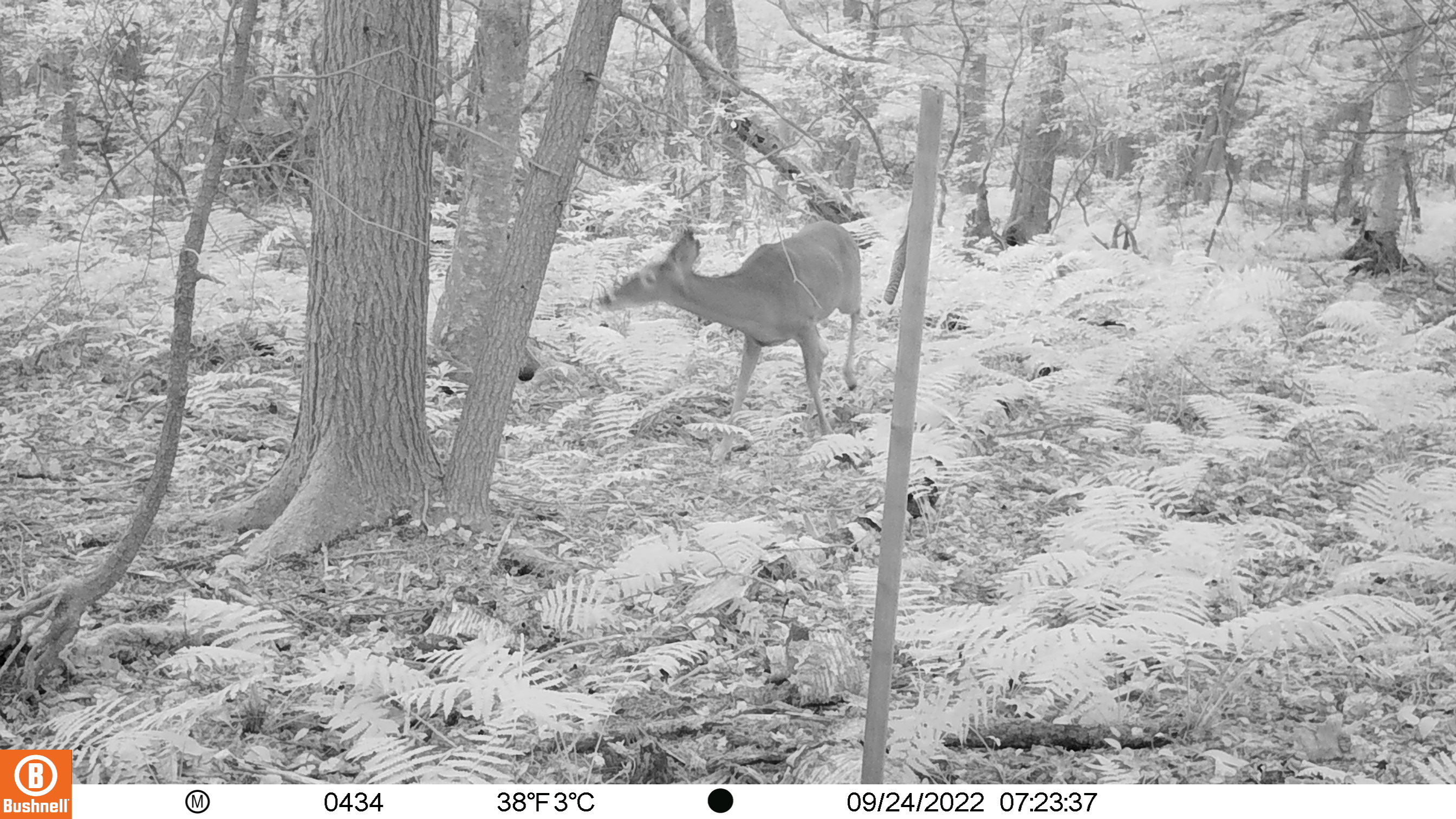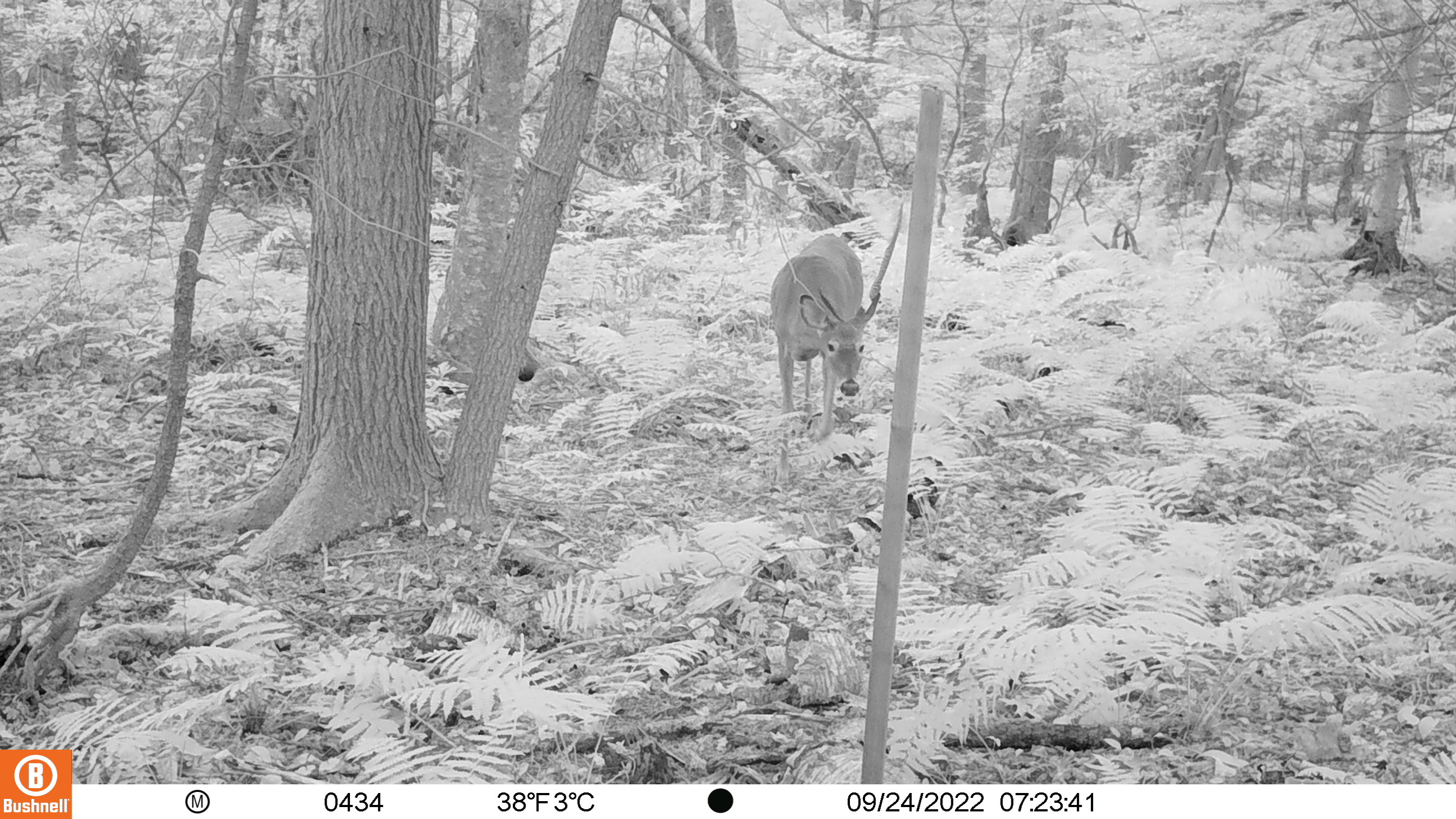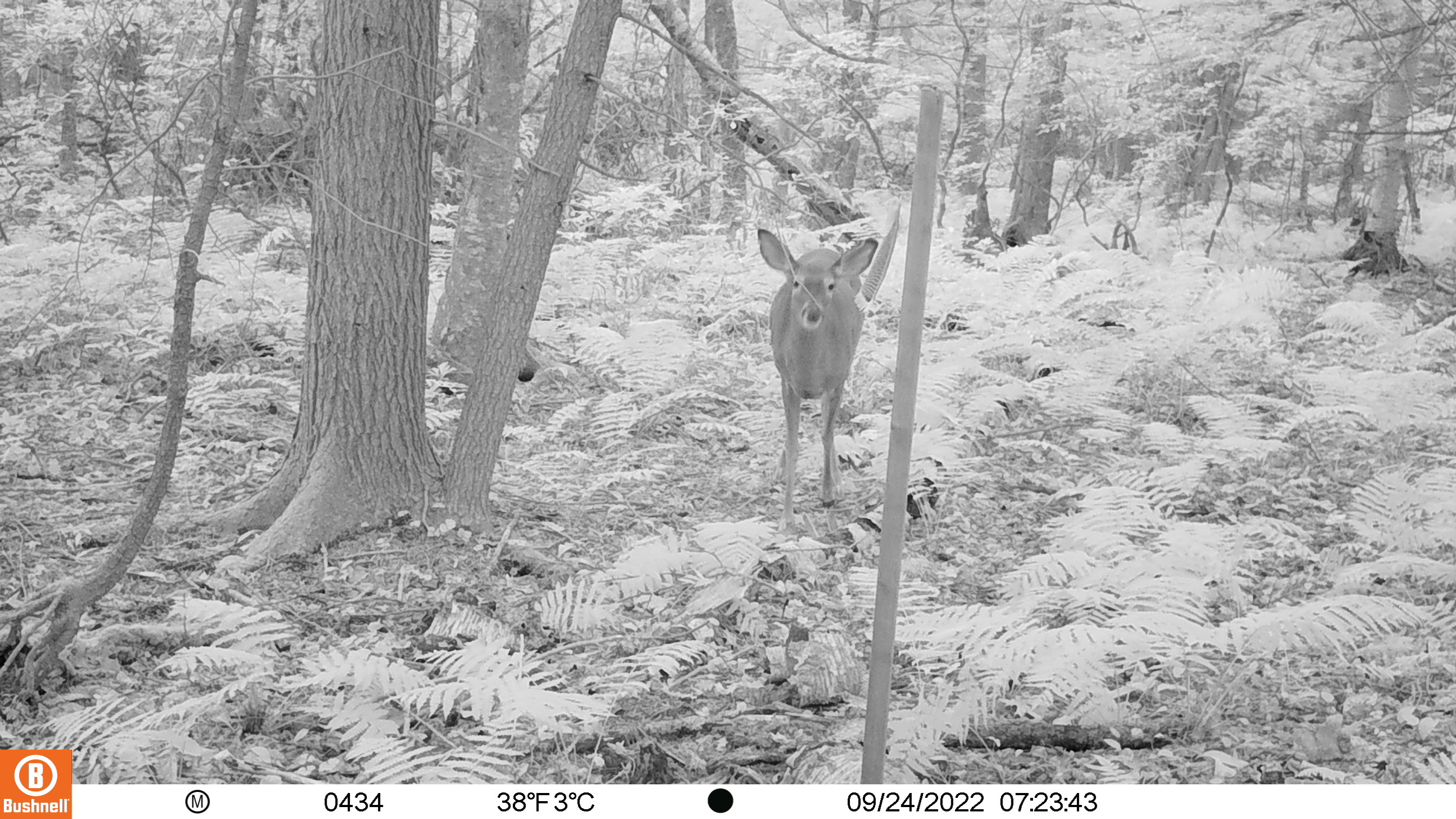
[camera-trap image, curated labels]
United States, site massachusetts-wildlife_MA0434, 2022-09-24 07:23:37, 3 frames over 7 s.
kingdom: Animalia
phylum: Chordata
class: Mammalia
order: Artiodactyla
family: Cervidae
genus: Odocoileus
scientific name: Odocoileus virginianus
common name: white-tailed deer